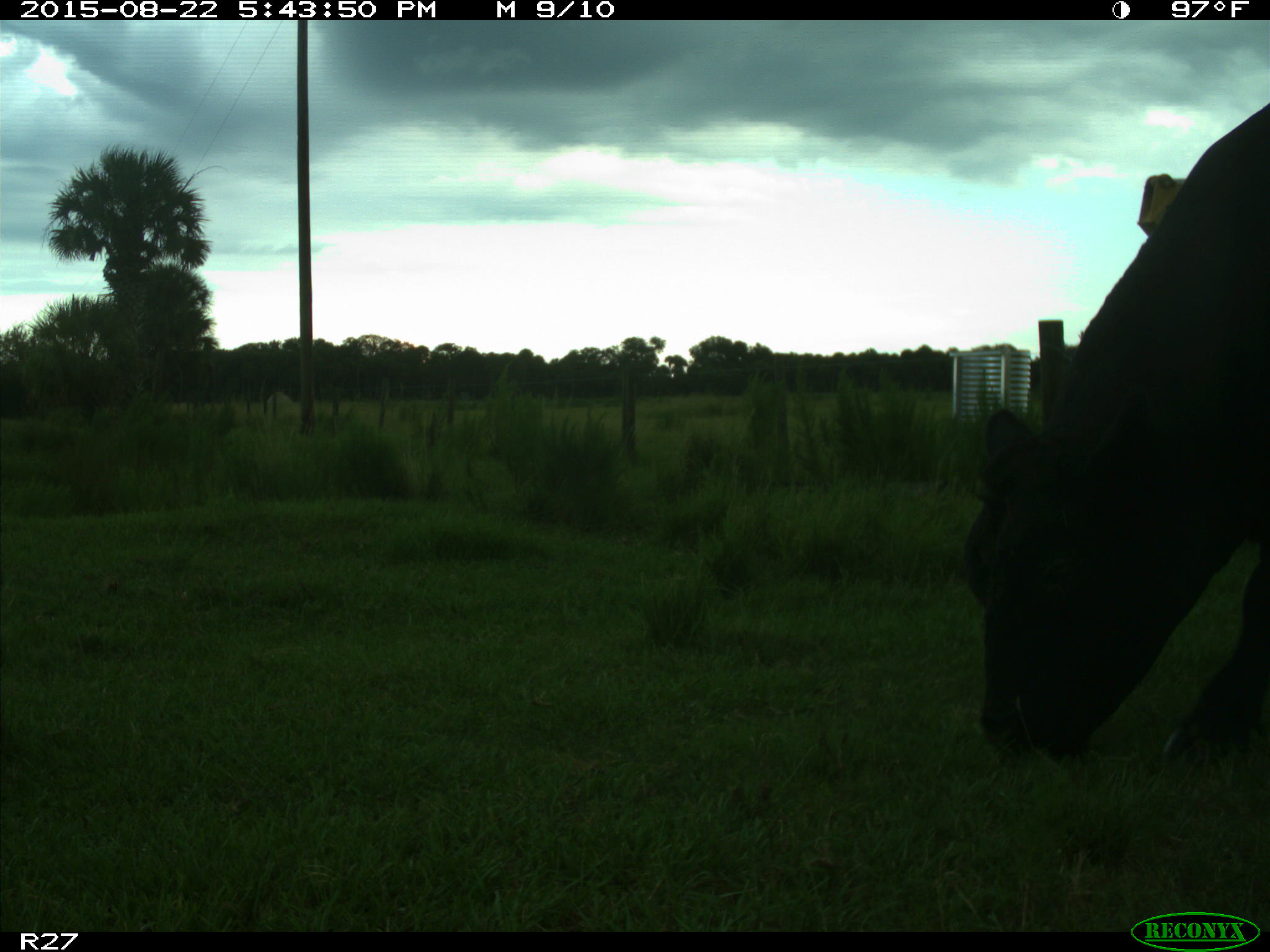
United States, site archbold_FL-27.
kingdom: Animalia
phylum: Chordata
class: Mammalia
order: Artiodactyla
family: Bovidae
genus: Bos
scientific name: Bos taurus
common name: domestic cow